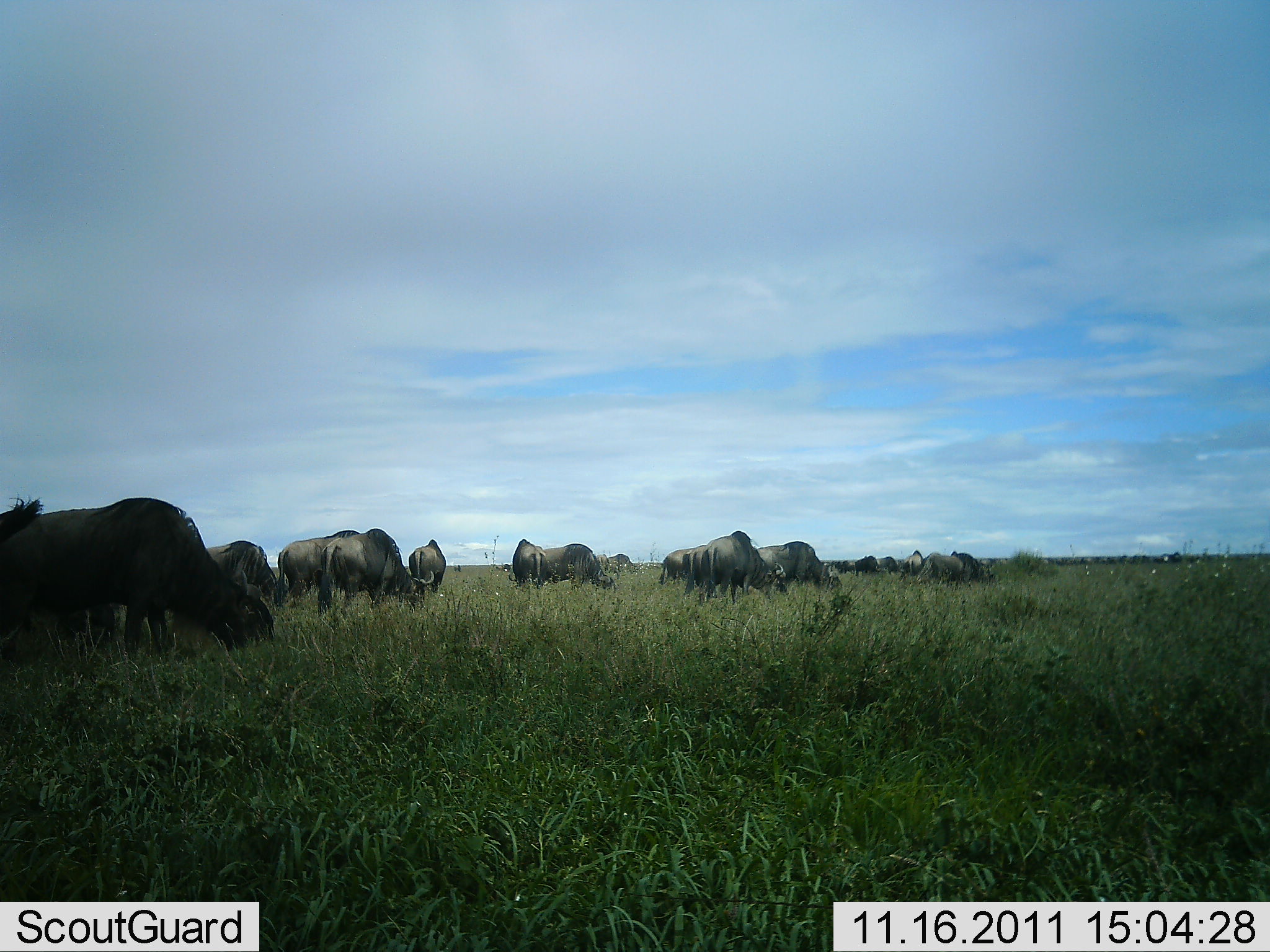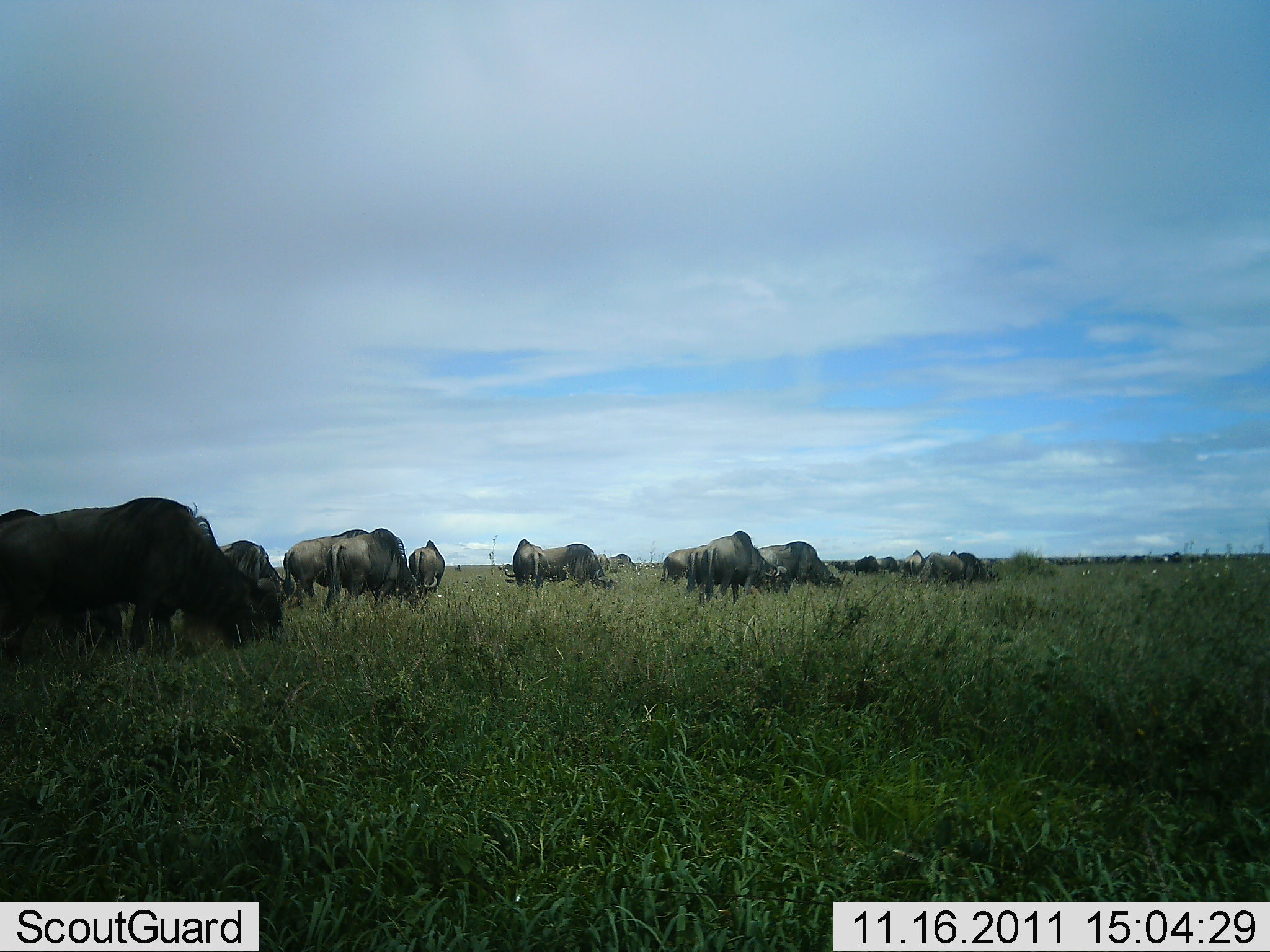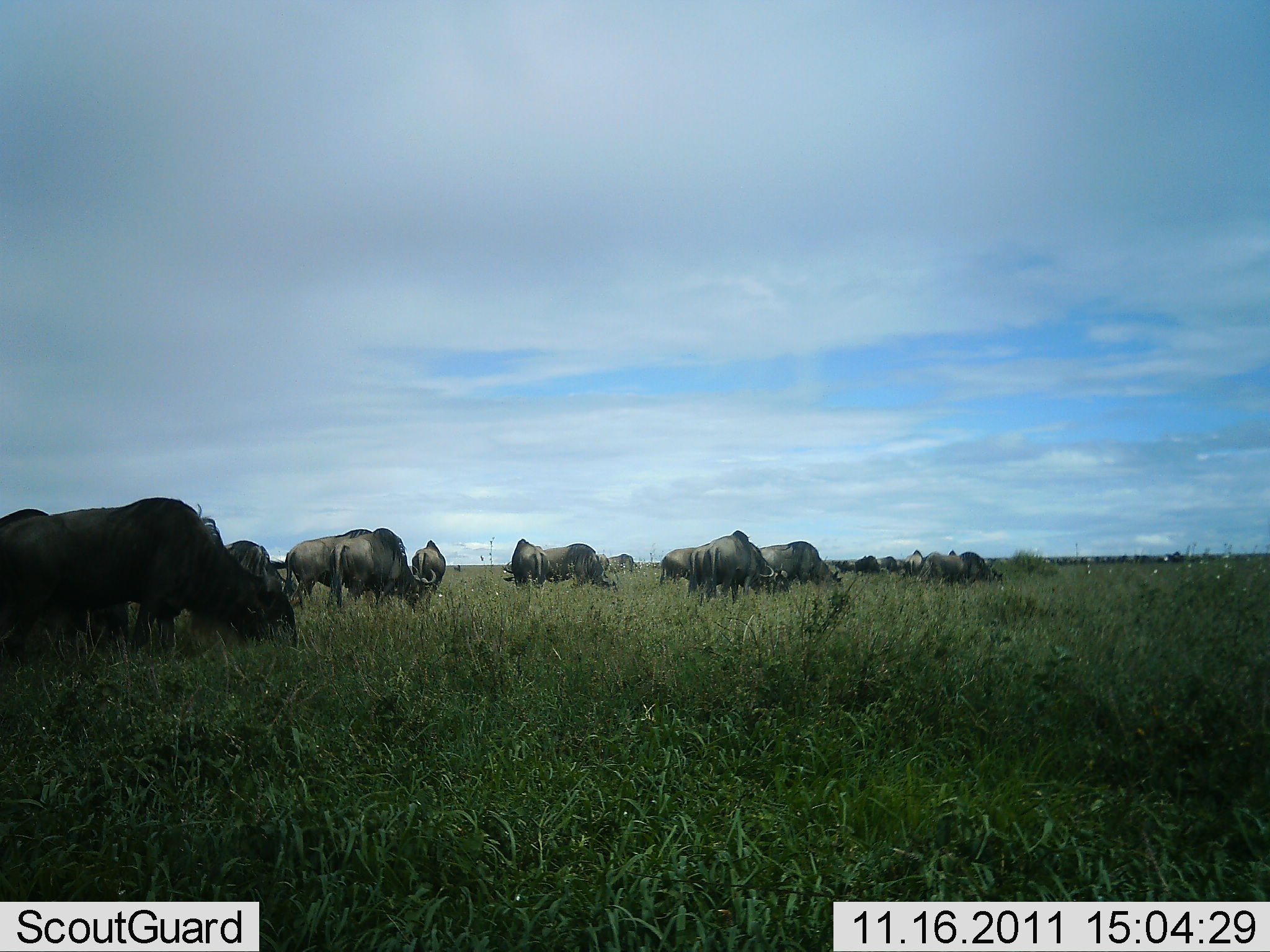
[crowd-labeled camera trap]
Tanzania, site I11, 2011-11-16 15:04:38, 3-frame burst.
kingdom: Animalia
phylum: Chordata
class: Mammalia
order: Artiodactyla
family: Bovidae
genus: Connochaetes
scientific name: Connochaetes taurinus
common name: blue wildebeest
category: wildebeest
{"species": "wildebeest (blue wildebeest) (Connochaetes taurinus)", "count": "11-50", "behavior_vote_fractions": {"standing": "23%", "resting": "0%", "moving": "8%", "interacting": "0%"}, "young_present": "0%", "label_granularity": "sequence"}